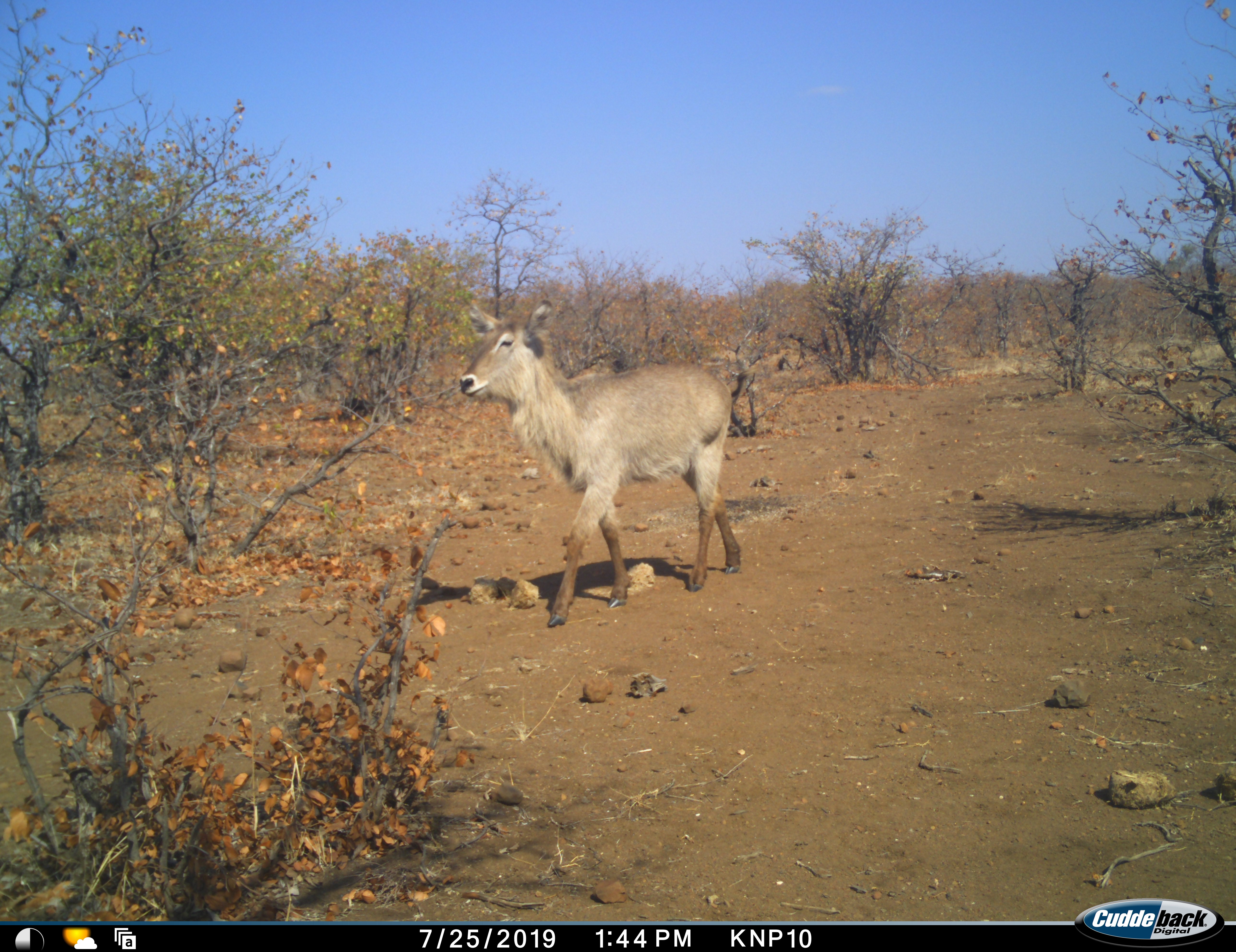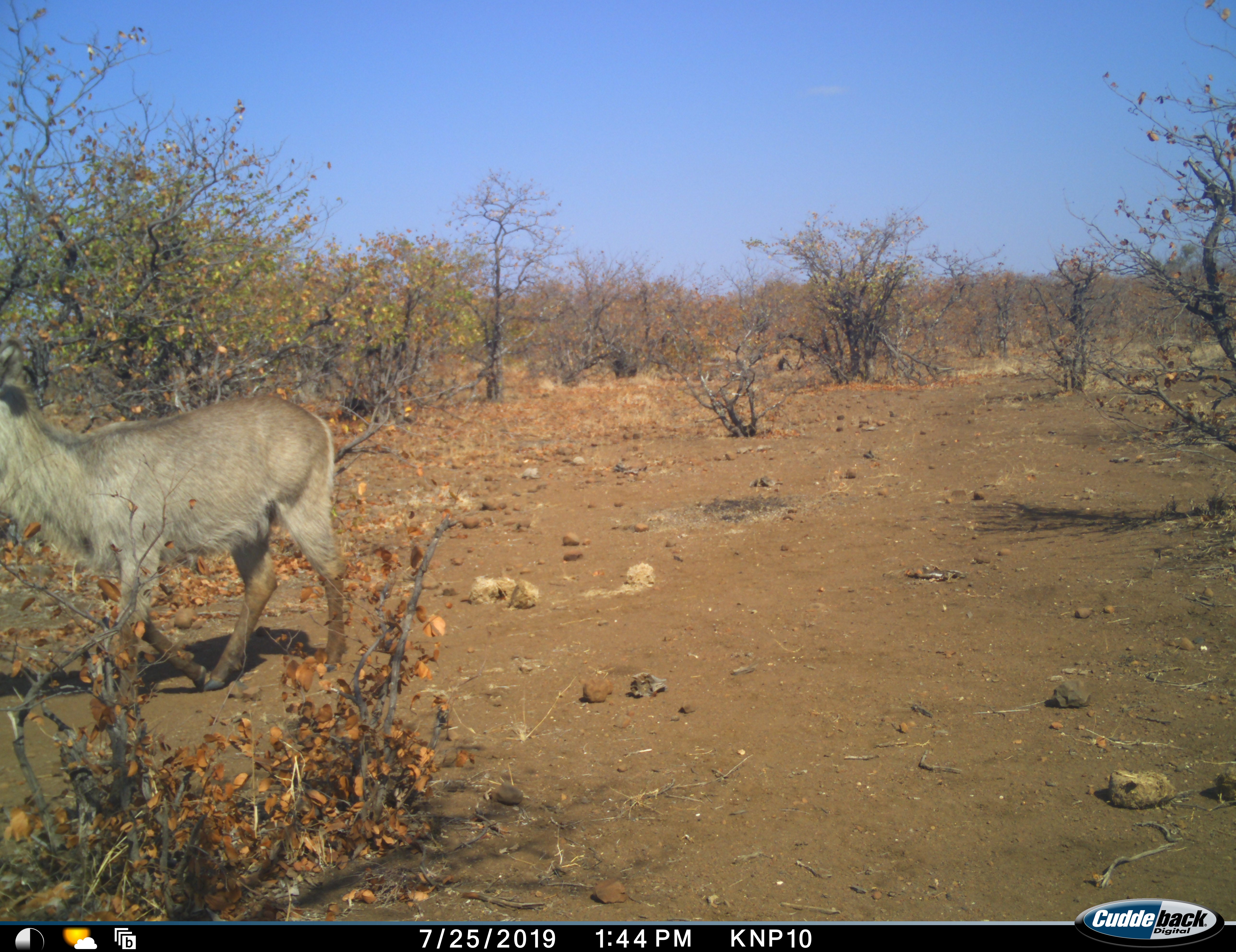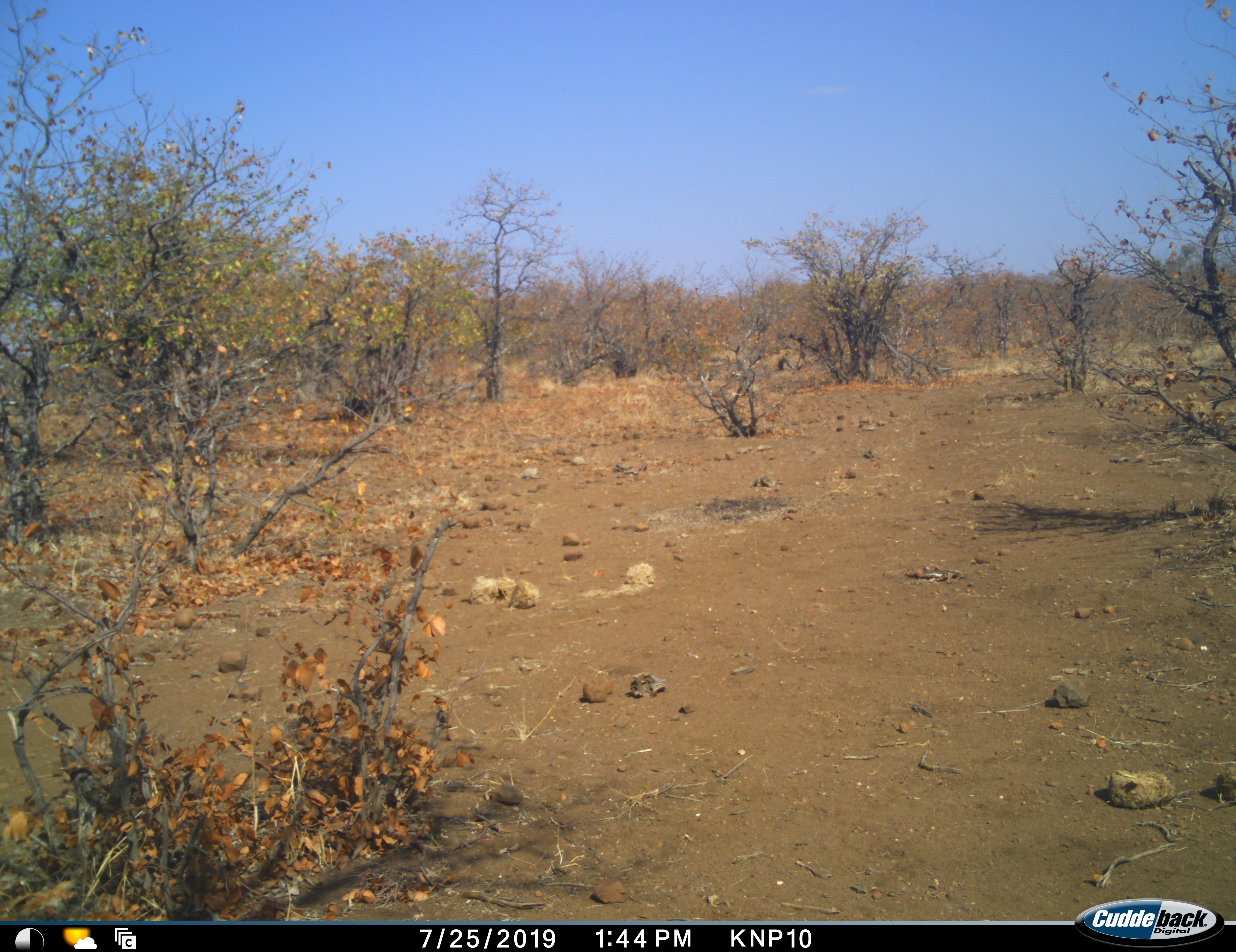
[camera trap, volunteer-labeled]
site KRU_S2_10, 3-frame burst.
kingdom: Animalia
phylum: Chordata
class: Mammalia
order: Artiodactyla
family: Bovidae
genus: Kobus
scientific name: Kobus ellipsiprymnus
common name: waterbuck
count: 1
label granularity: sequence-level